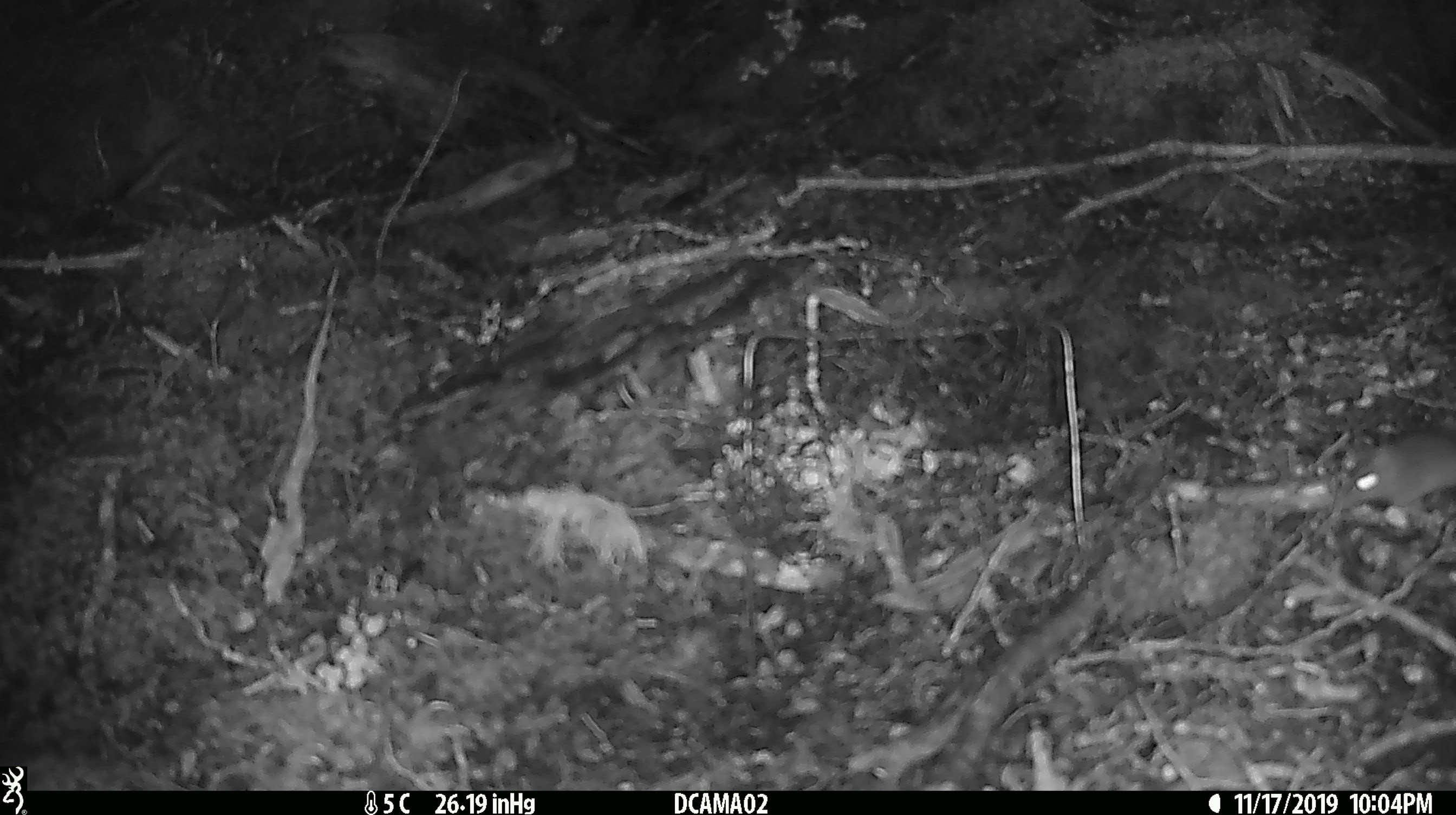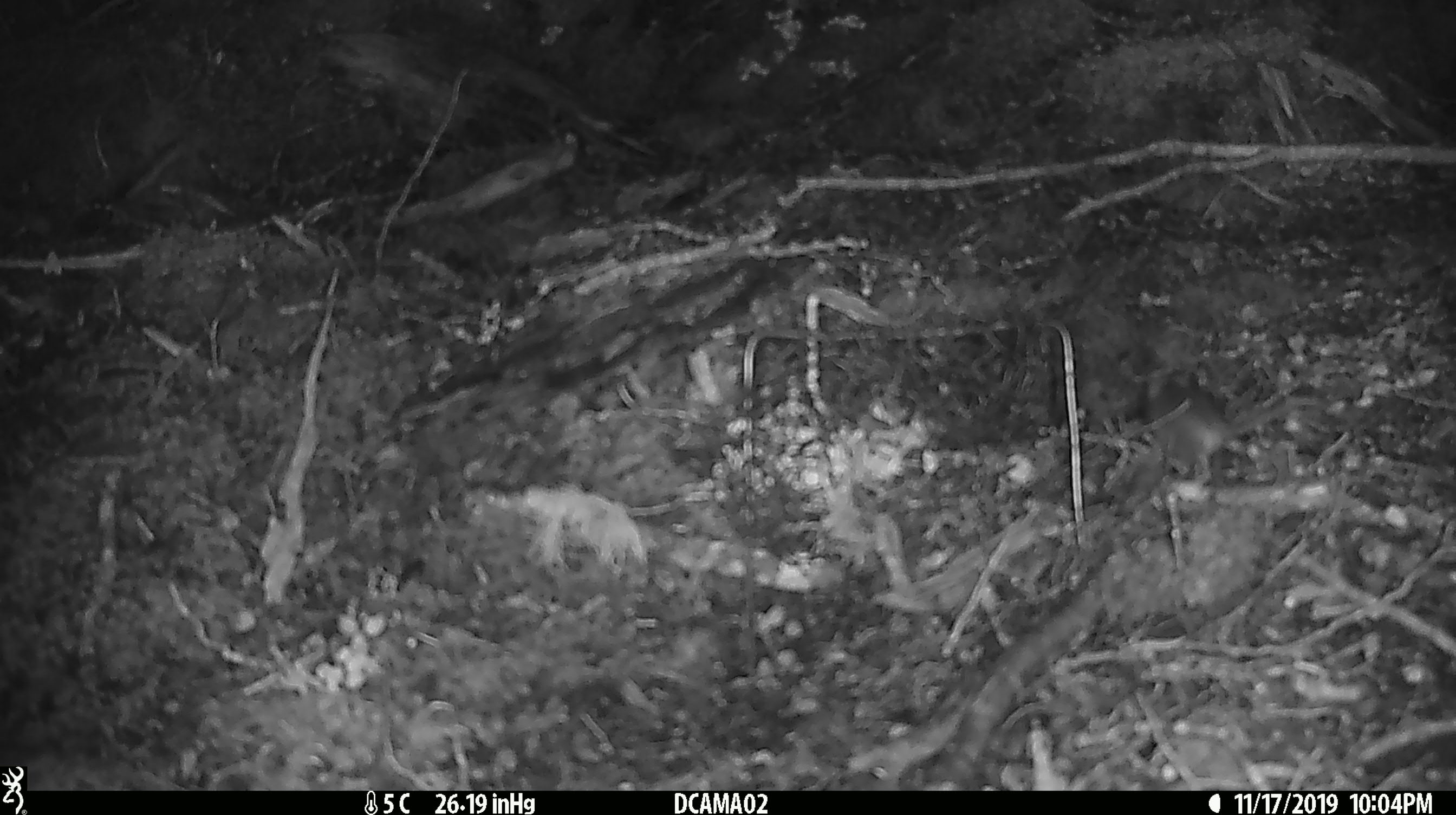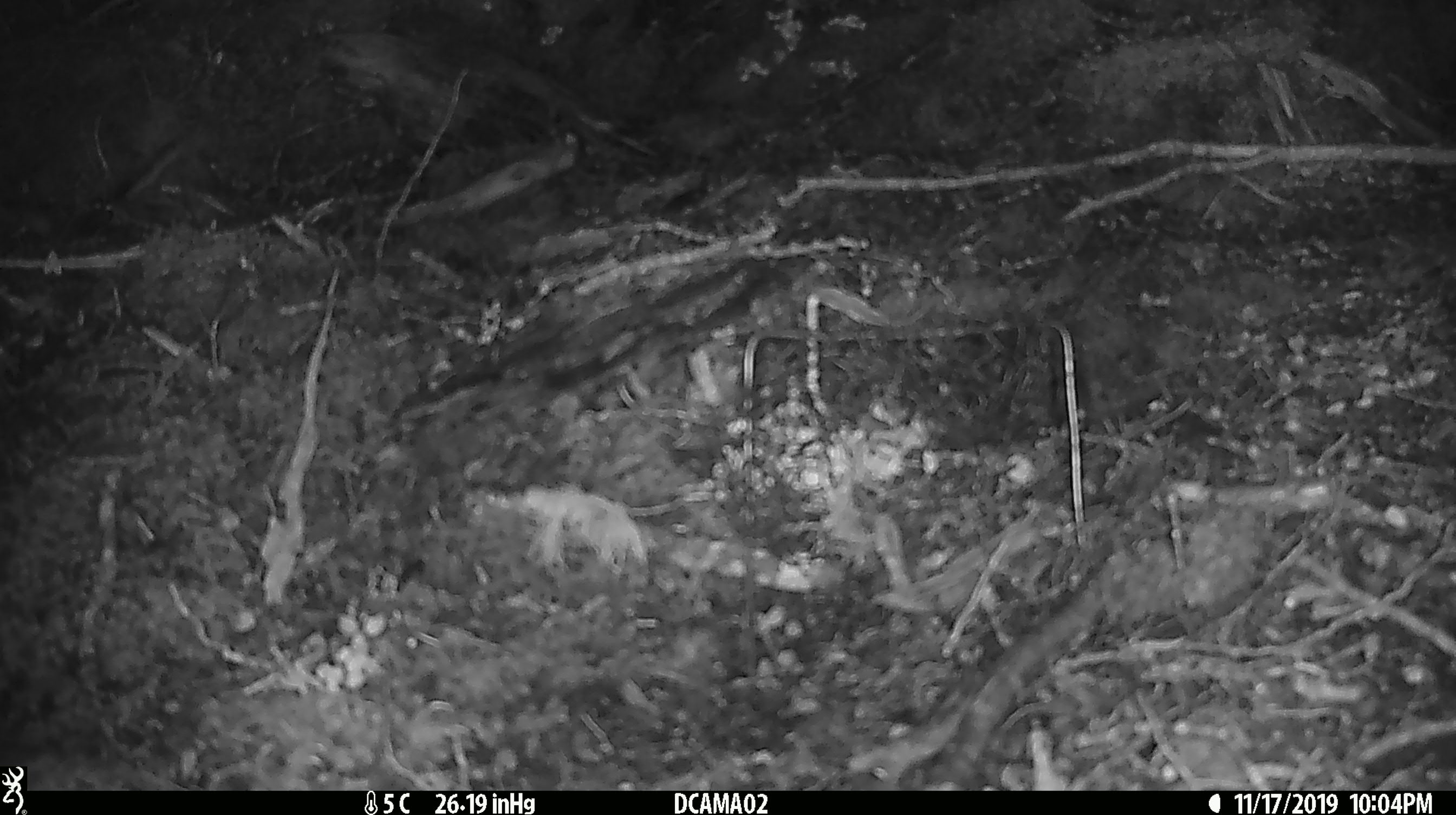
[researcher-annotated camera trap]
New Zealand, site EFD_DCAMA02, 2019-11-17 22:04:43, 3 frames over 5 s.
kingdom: Animalia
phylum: Chordata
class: Mammalia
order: Rodentia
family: Muridae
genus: Mus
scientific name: Mus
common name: mouse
Mouse (Mus).